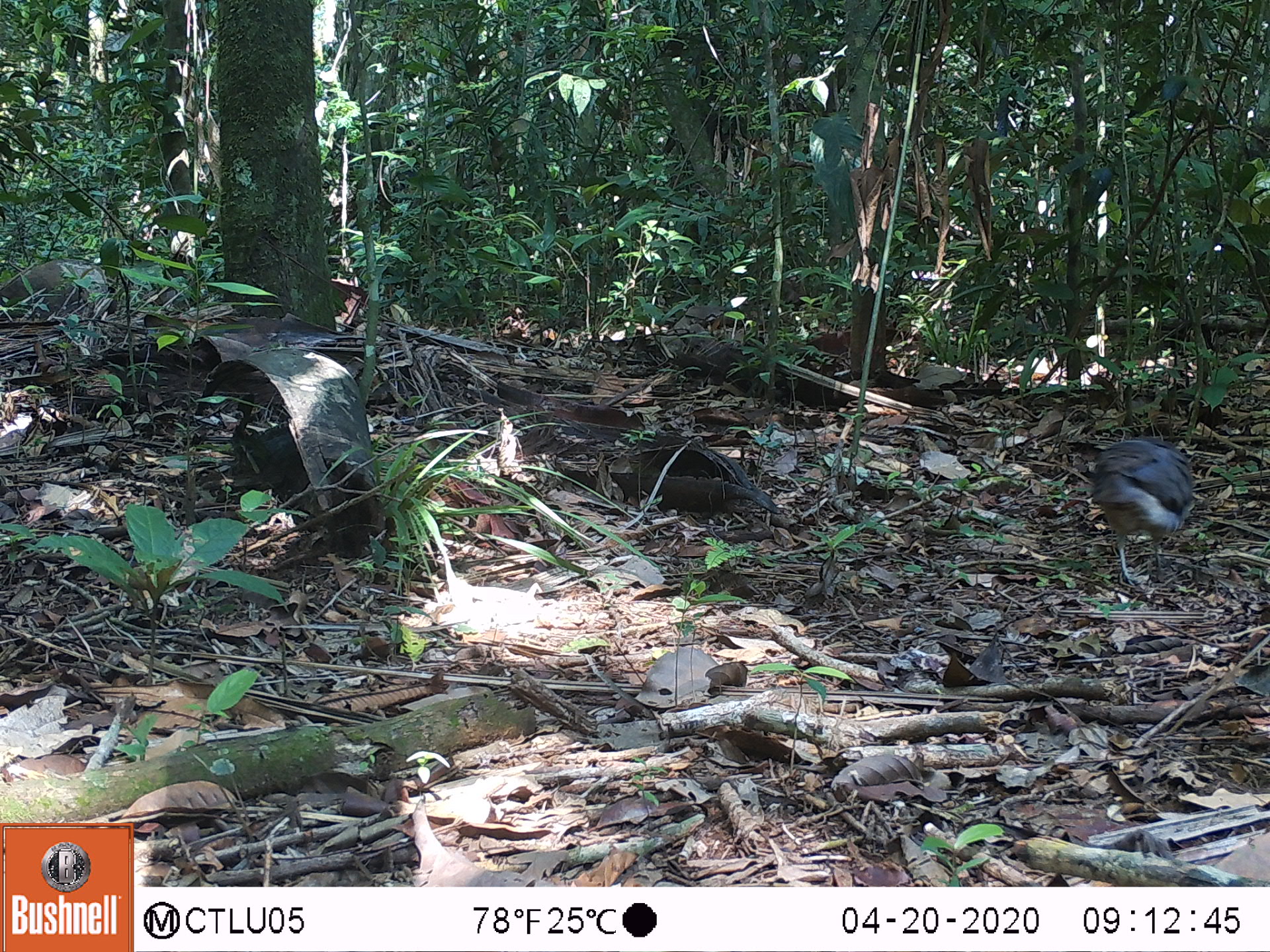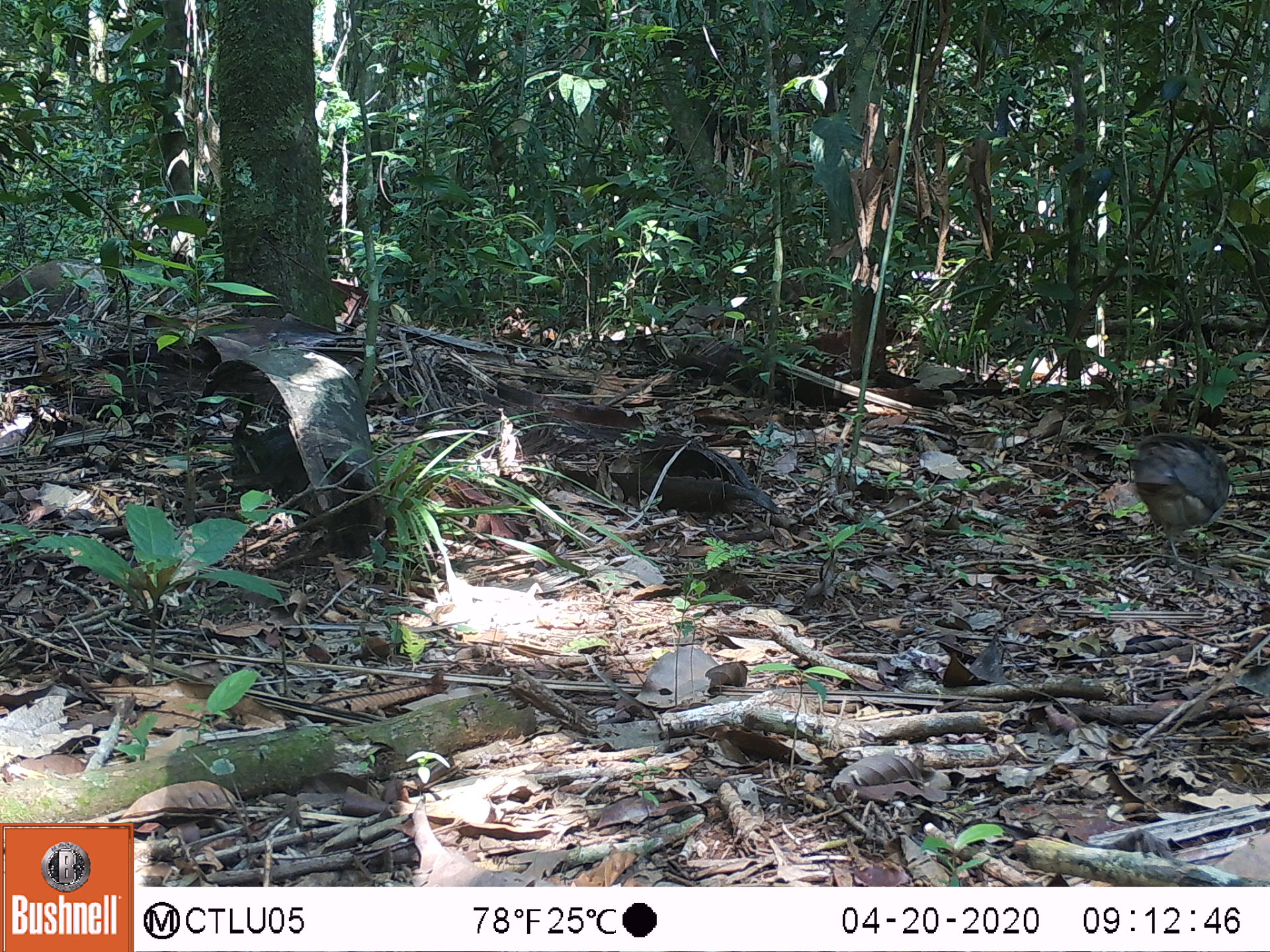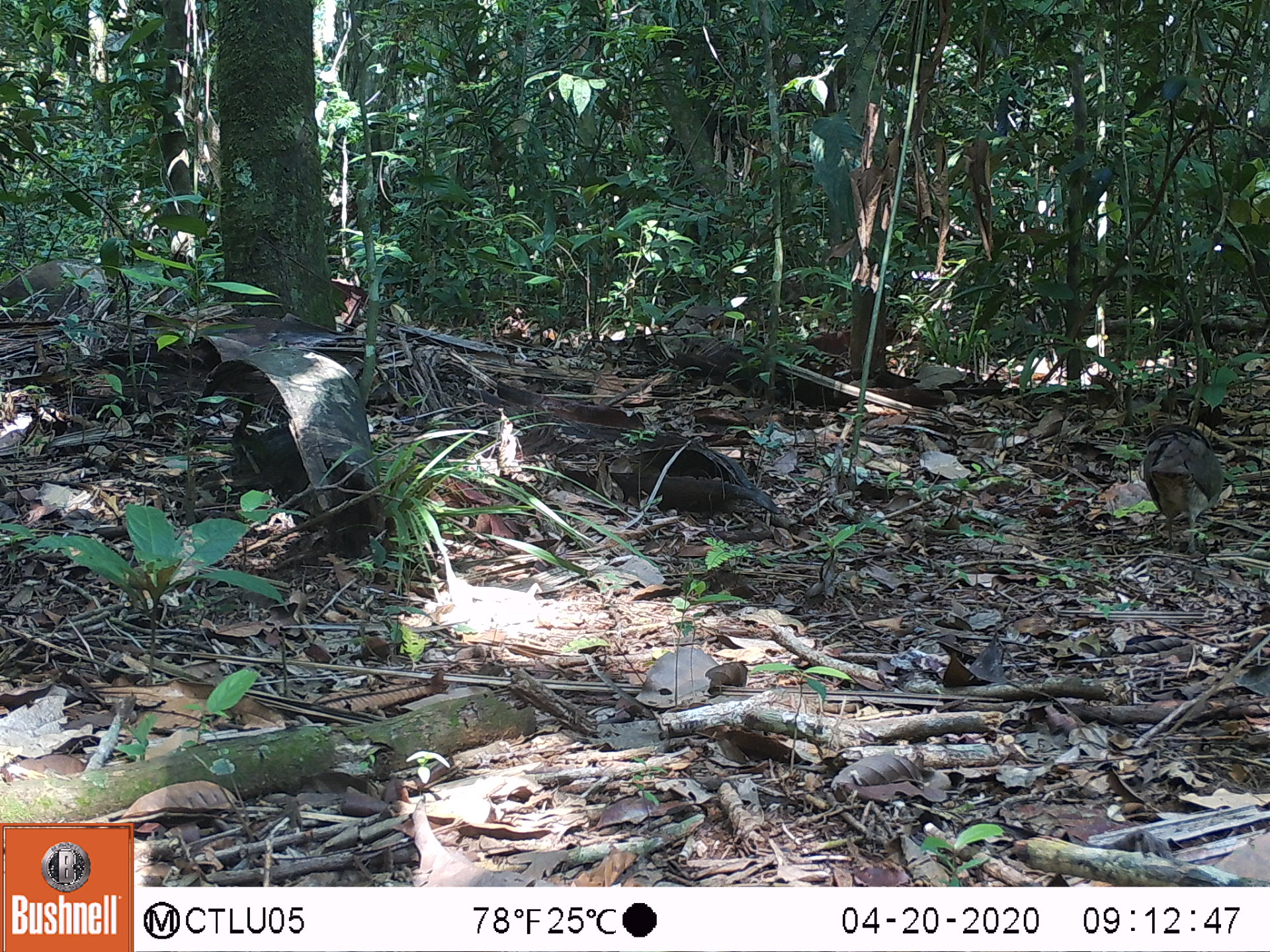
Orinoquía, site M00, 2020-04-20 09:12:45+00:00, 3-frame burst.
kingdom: Animalia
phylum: Chordata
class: Aves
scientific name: Aves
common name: bird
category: unknown bird